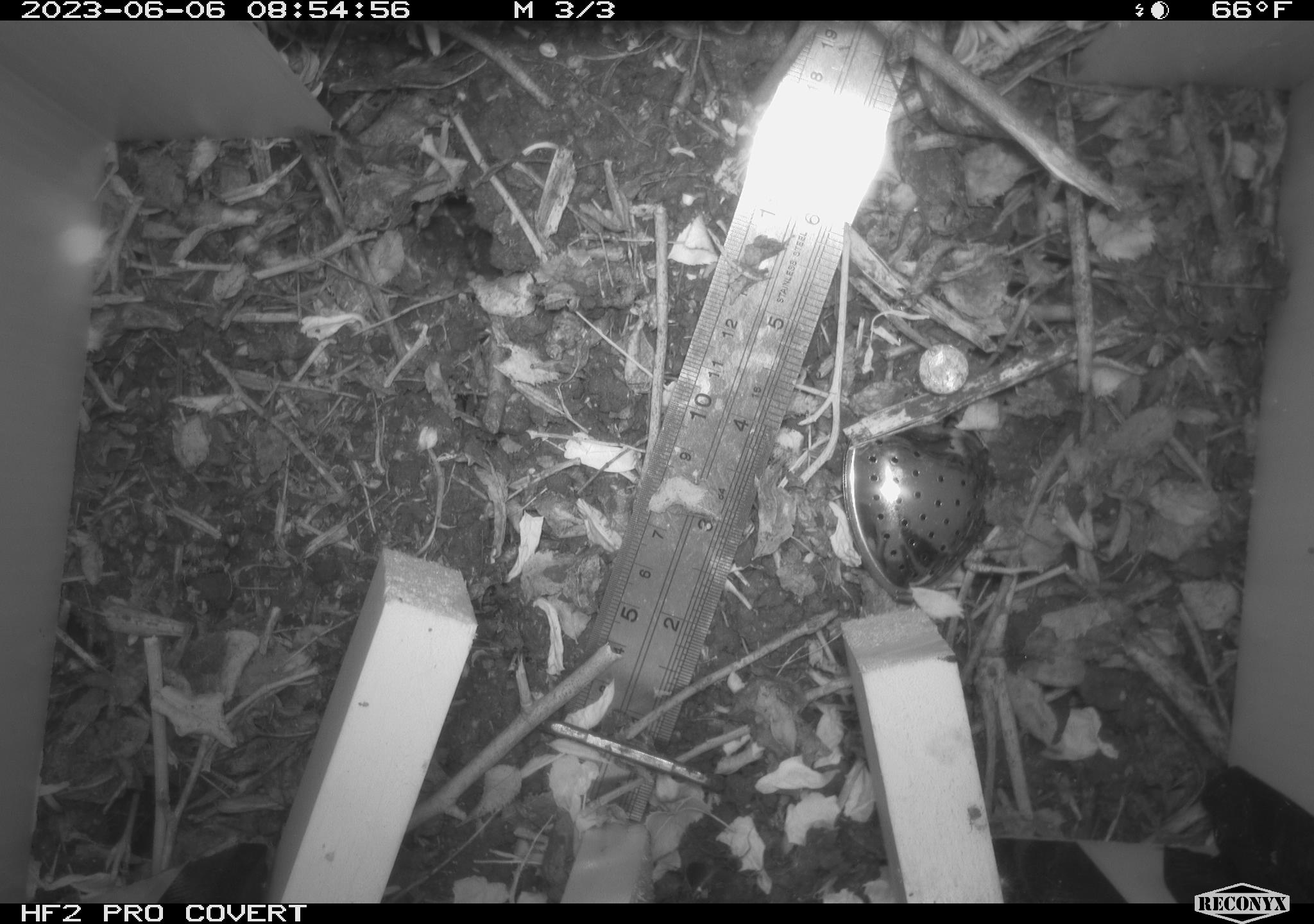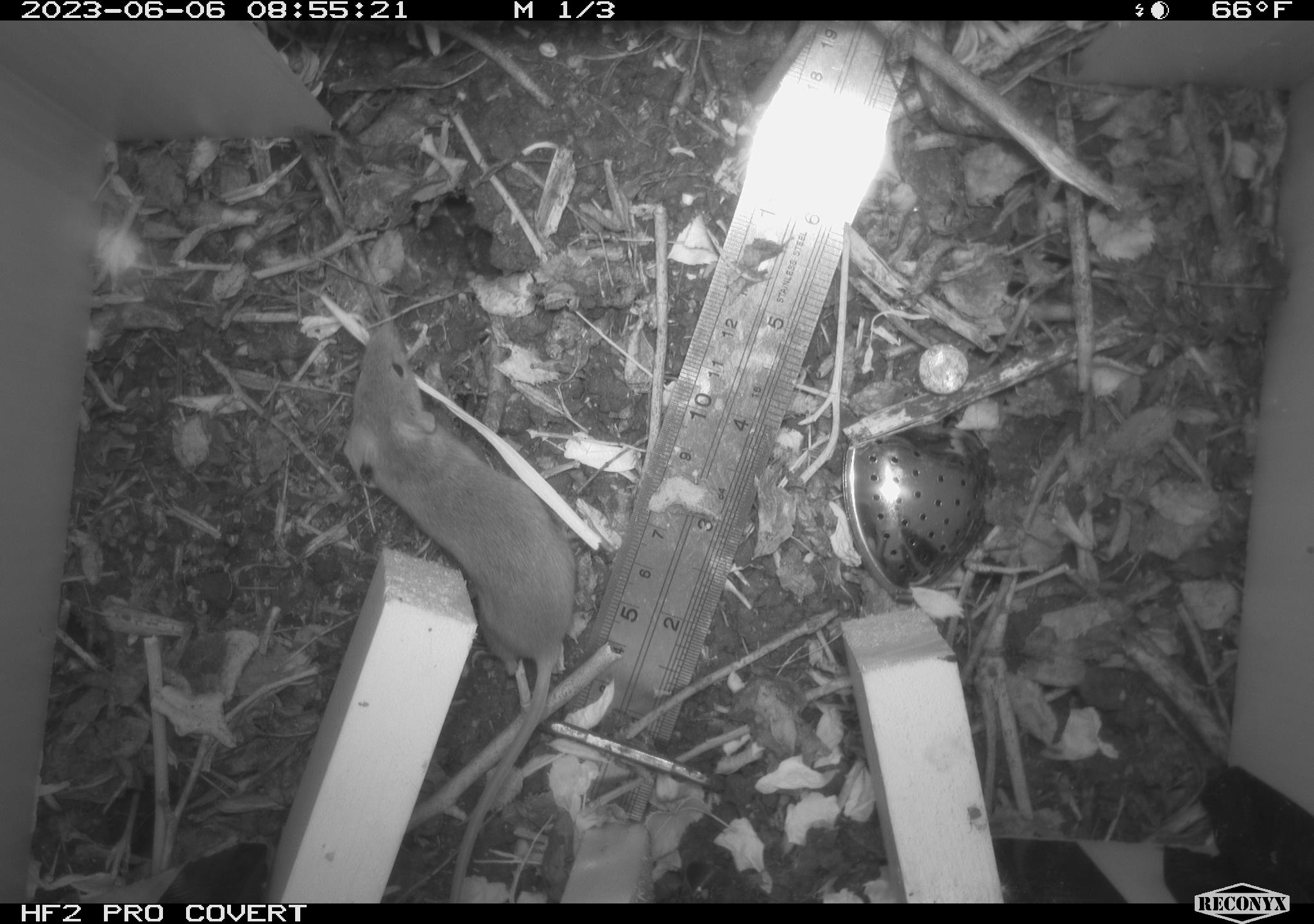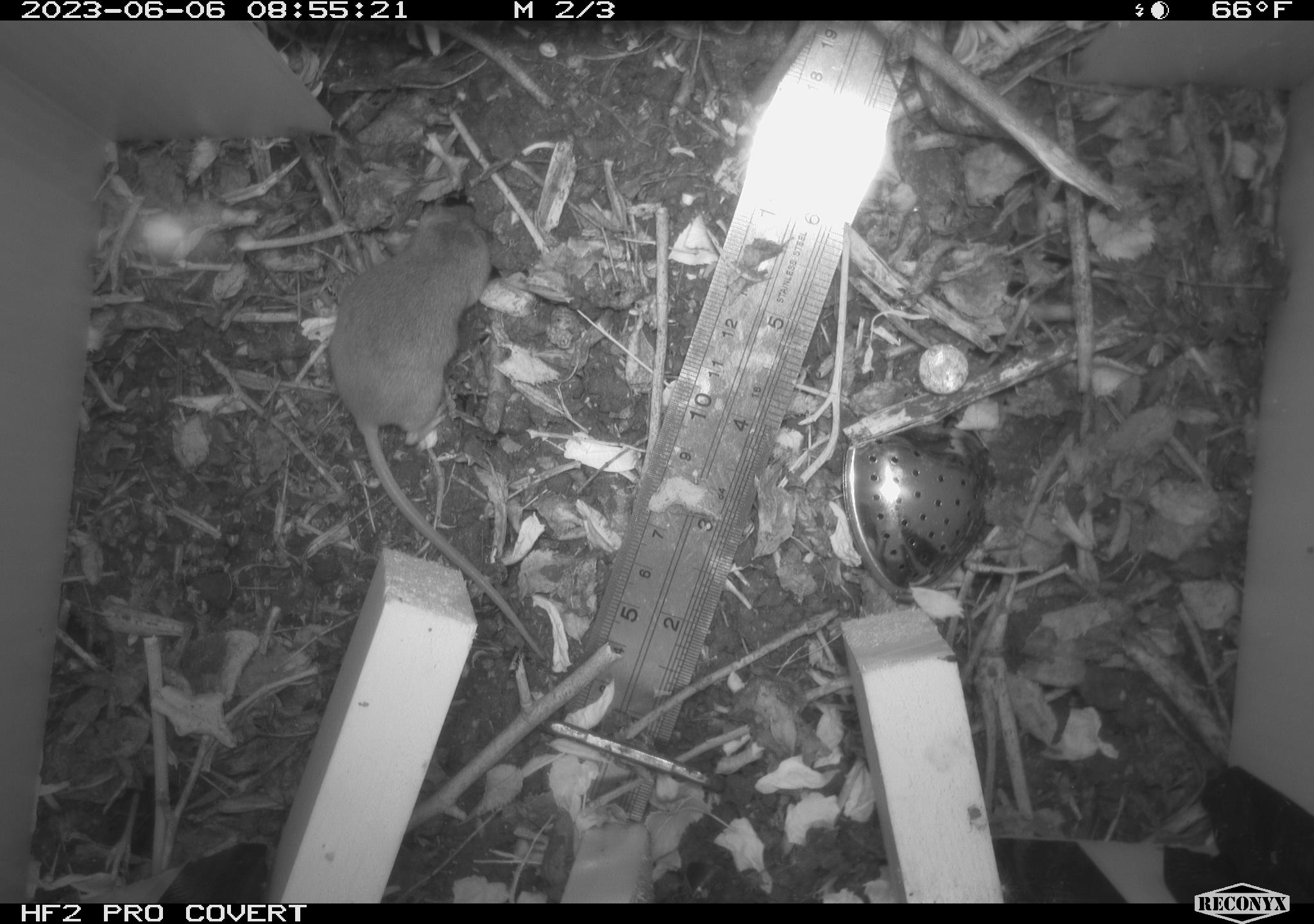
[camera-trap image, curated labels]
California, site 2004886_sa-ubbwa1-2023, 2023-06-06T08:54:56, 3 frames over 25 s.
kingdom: Animalia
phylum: Chordata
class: Mammalia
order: Rodentia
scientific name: Rodentia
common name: rodent